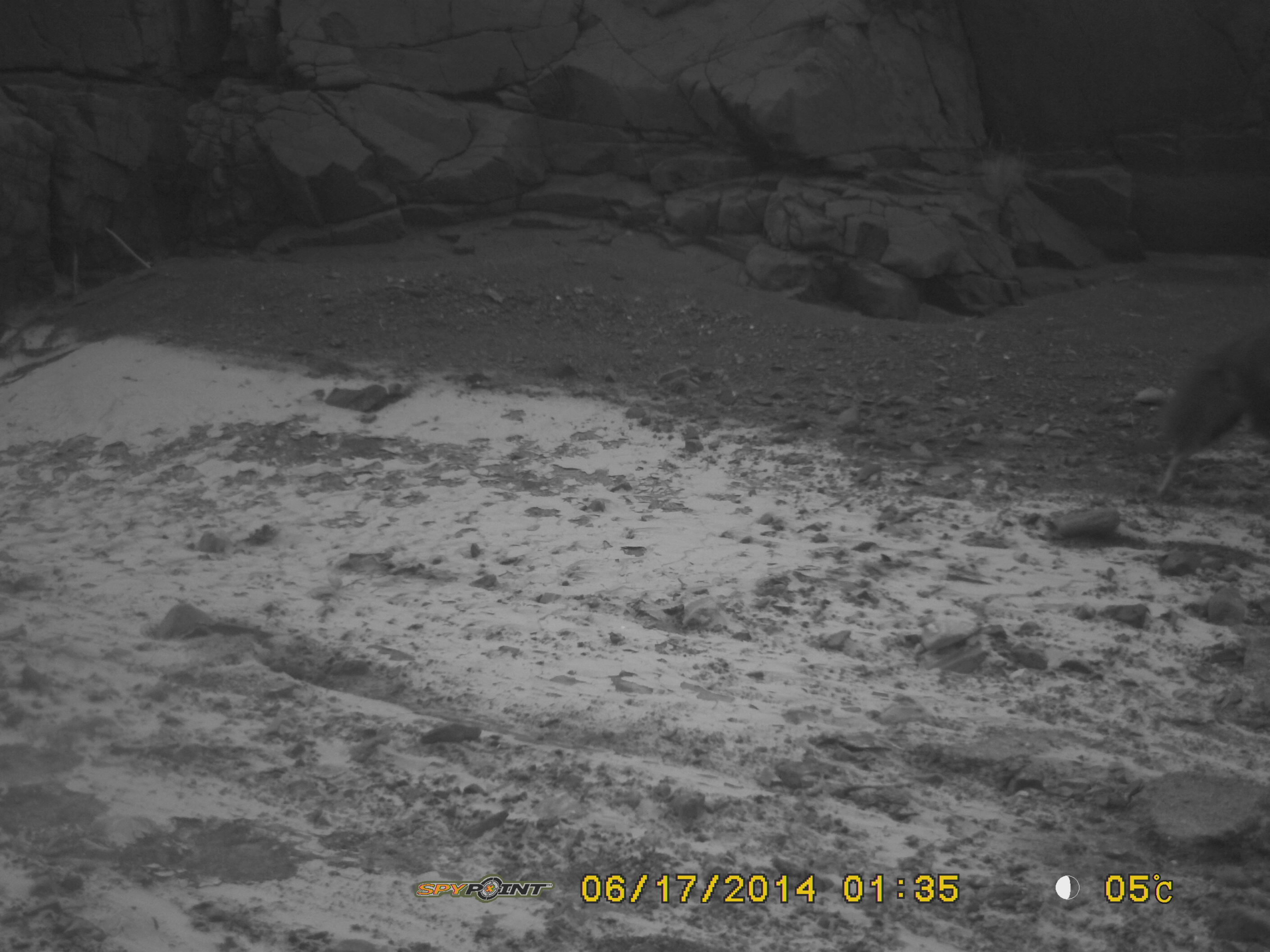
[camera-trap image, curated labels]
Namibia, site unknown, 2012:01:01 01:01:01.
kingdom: Animalia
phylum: Chordata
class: Mammalia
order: Carnivora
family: Hyaenidae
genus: Parahyaena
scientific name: Parahyaena brunnea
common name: brown hyena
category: hyaena brunnea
Hyaena brunnea (brown hyena) (Parahyaena brunnea).